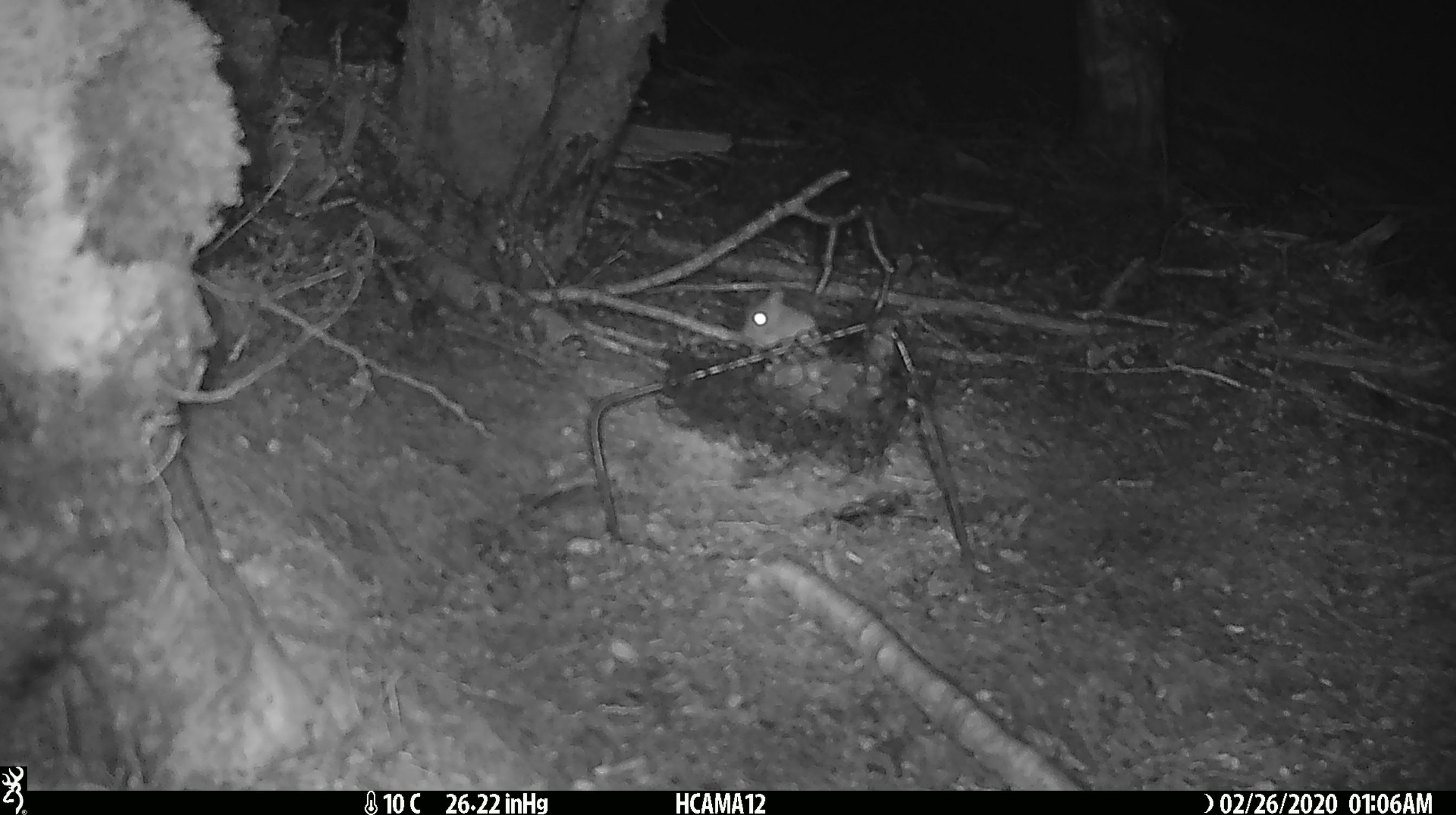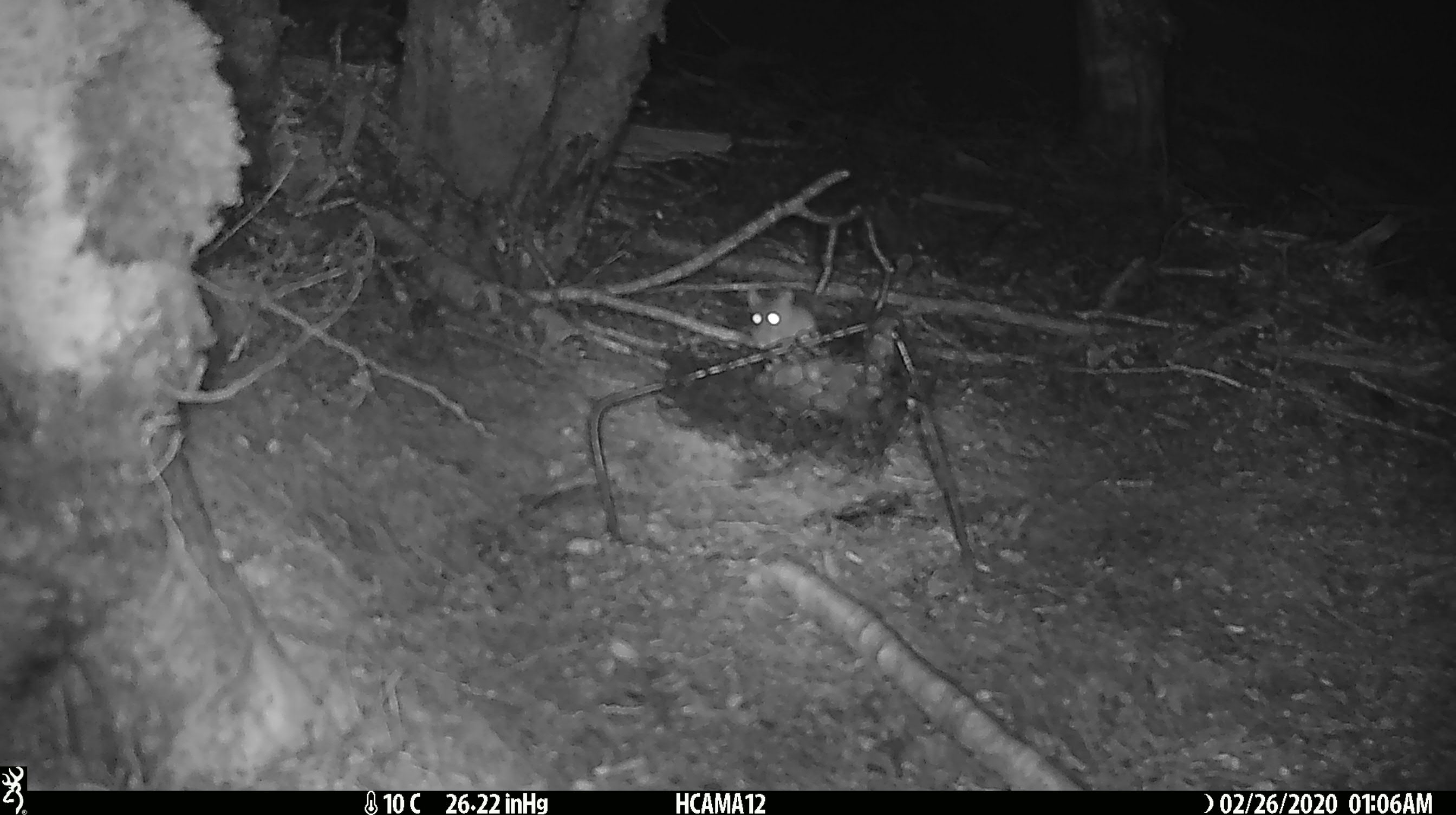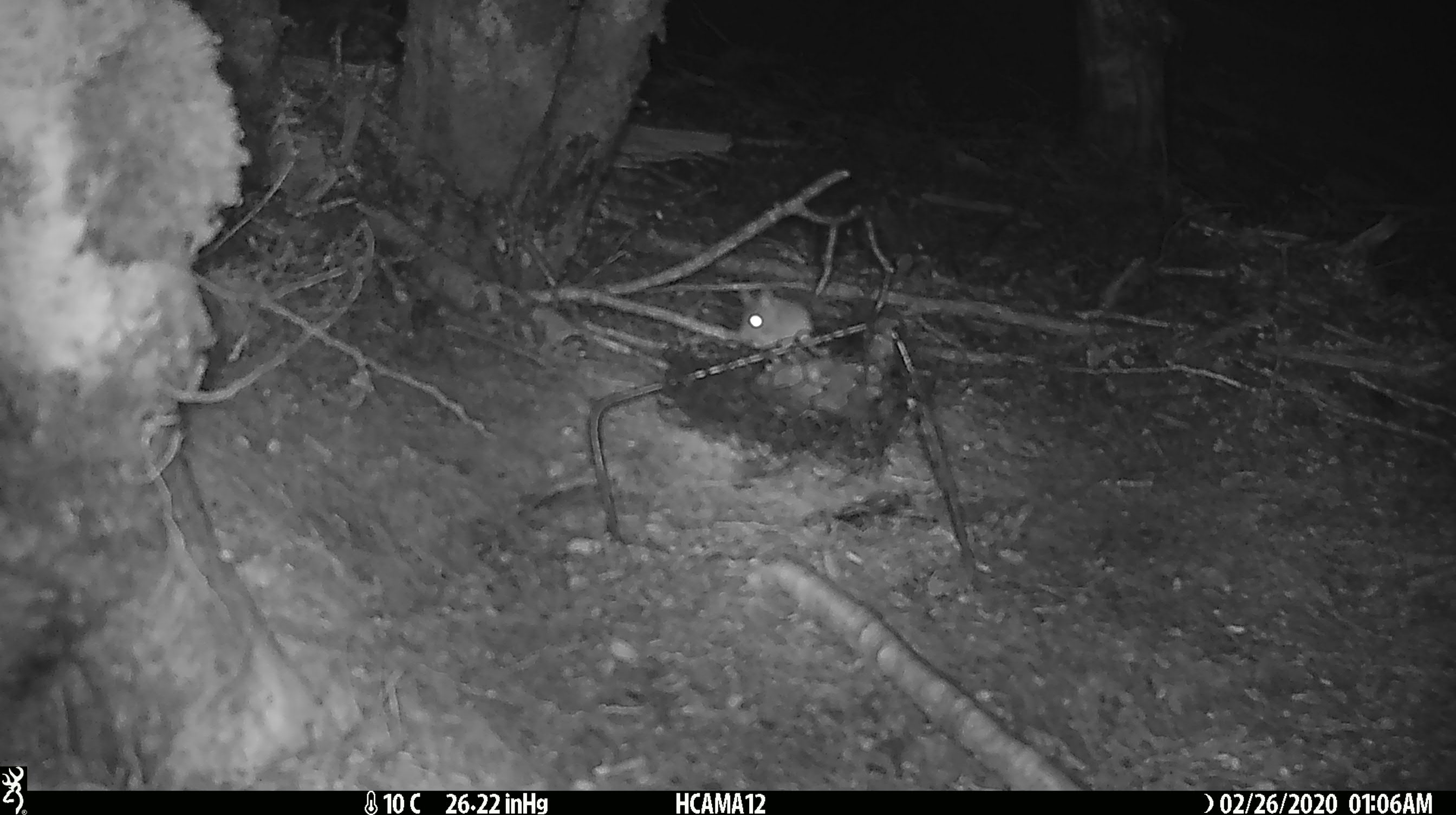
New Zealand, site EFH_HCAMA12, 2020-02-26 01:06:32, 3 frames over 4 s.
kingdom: Animalia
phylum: Chordata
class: Mammalia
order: Rodentia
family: Muridae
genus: Mus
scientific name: Mus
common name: mouse